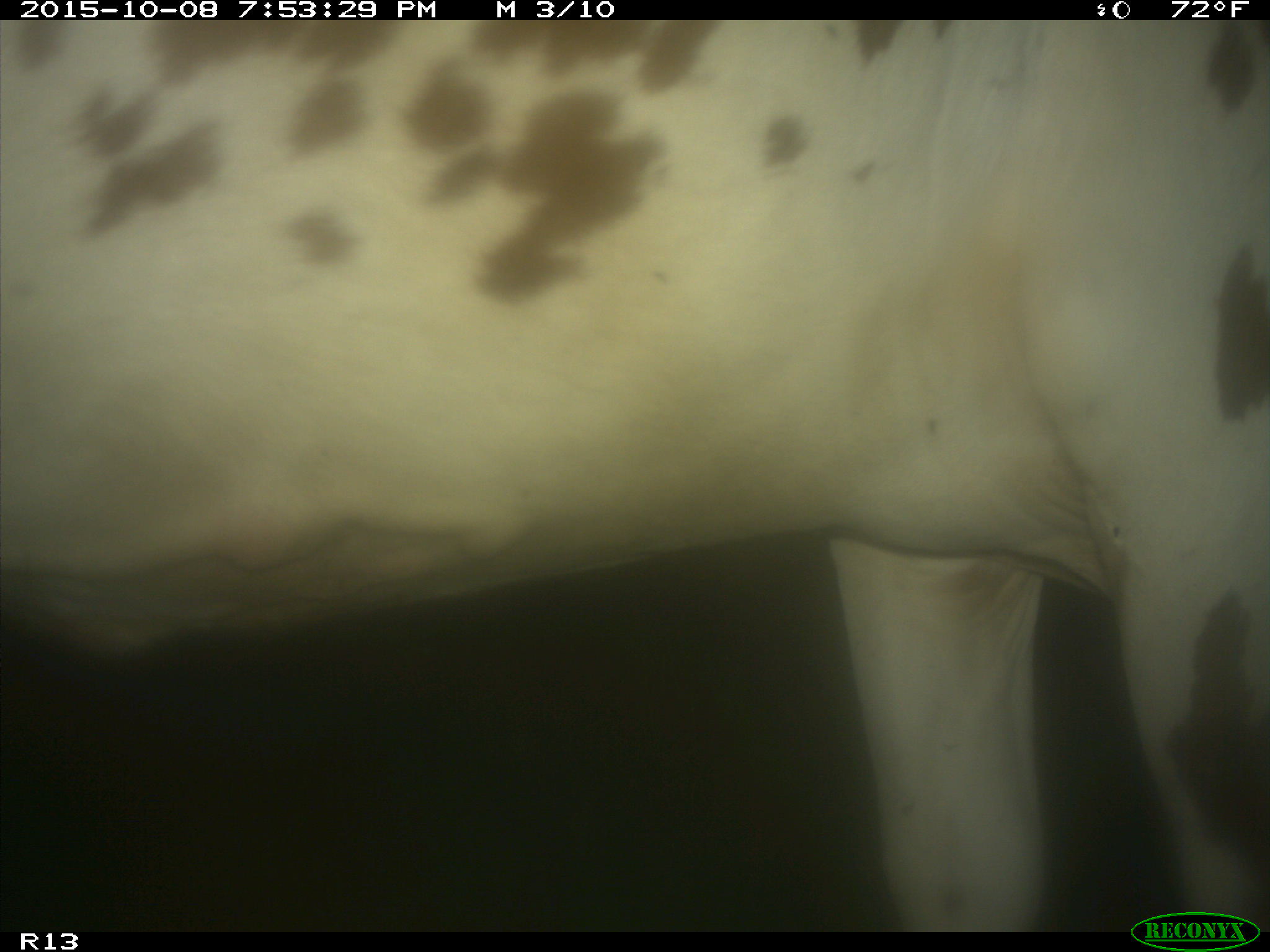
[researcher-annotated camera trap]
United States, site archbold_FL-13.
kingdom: Animalia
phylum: Chordata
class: Mammalia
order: Artiodactyla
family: Bovidae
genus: Bos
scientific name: Bos taurus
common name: domestic cow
Bos taurus (domestic cow).